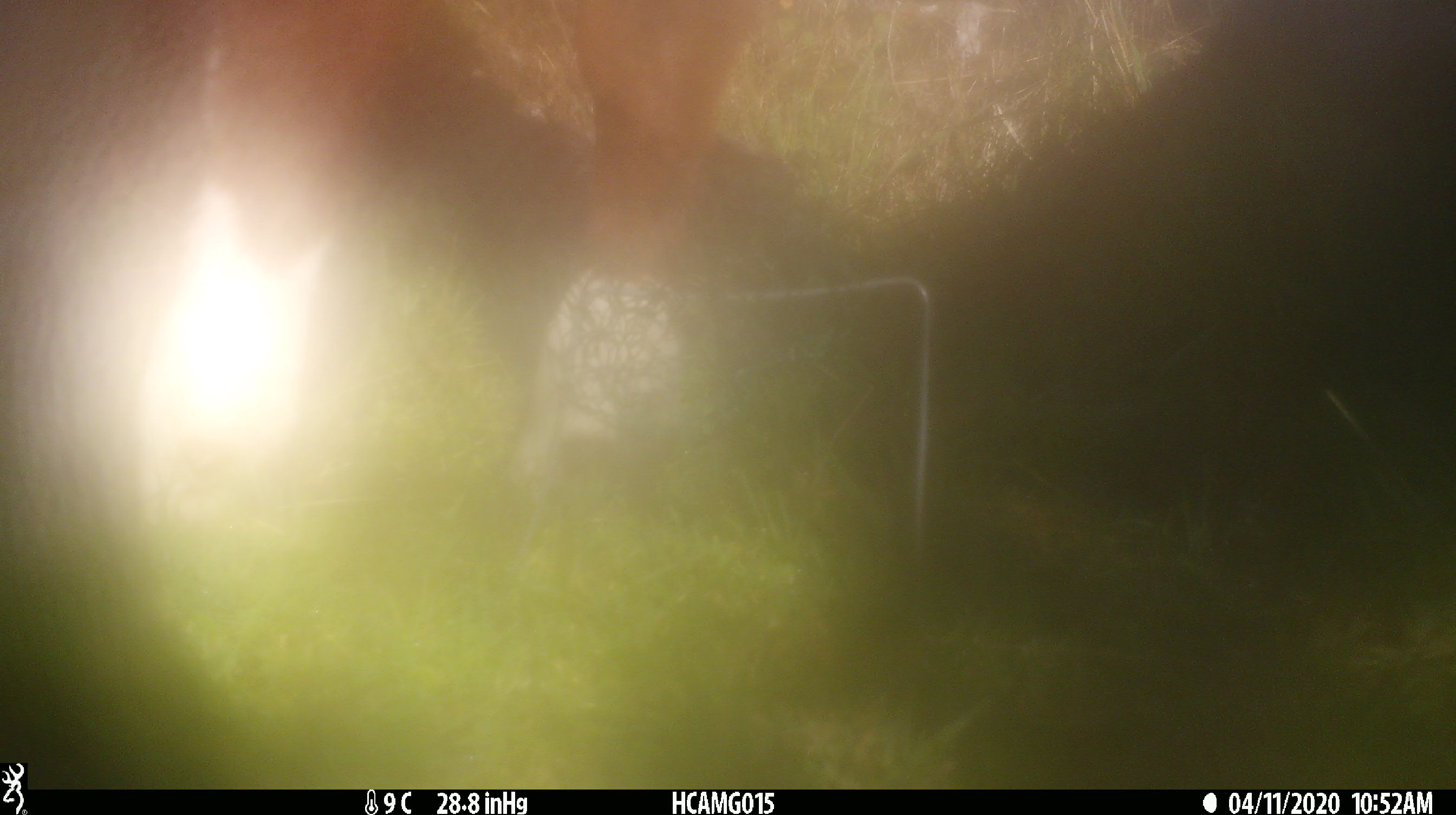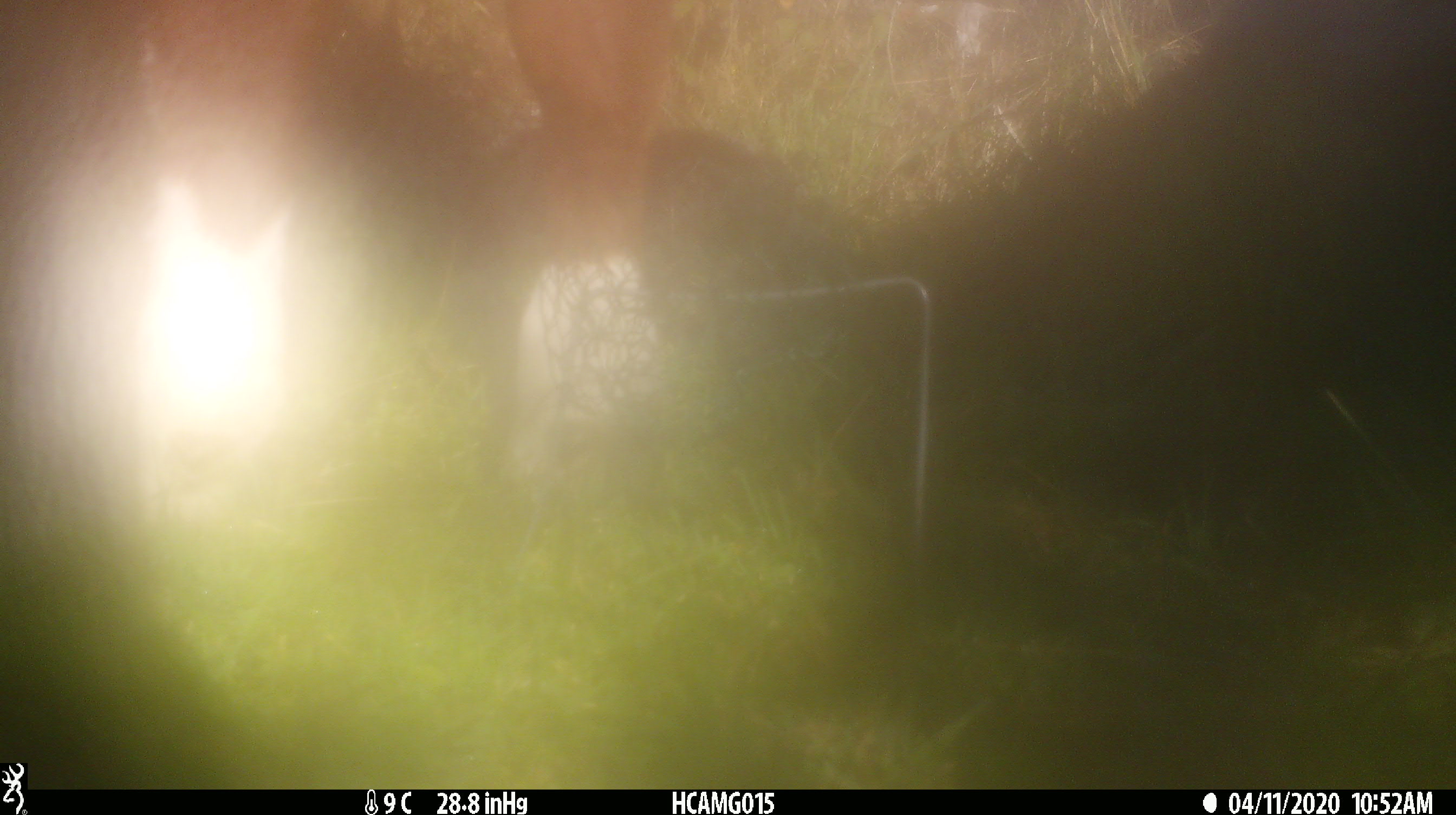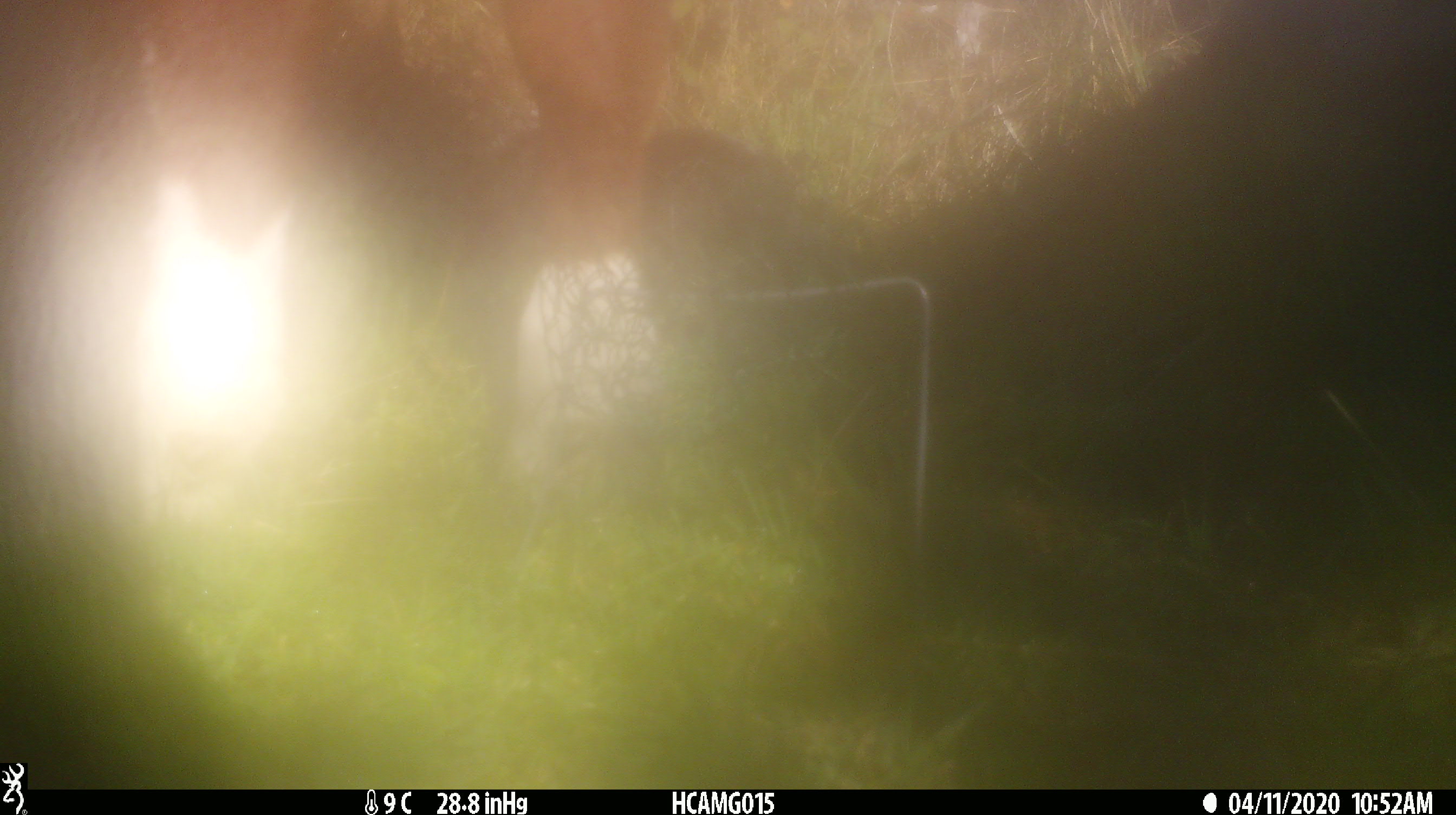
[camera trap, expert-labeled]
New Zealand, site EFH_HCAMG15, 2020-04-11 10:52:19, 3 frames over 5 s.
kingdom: Animalia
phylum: Chordata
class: Mammalia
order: Artiodactyla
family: Bovidae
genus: Bos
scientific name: Bos taurus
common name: domestic cow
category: cow